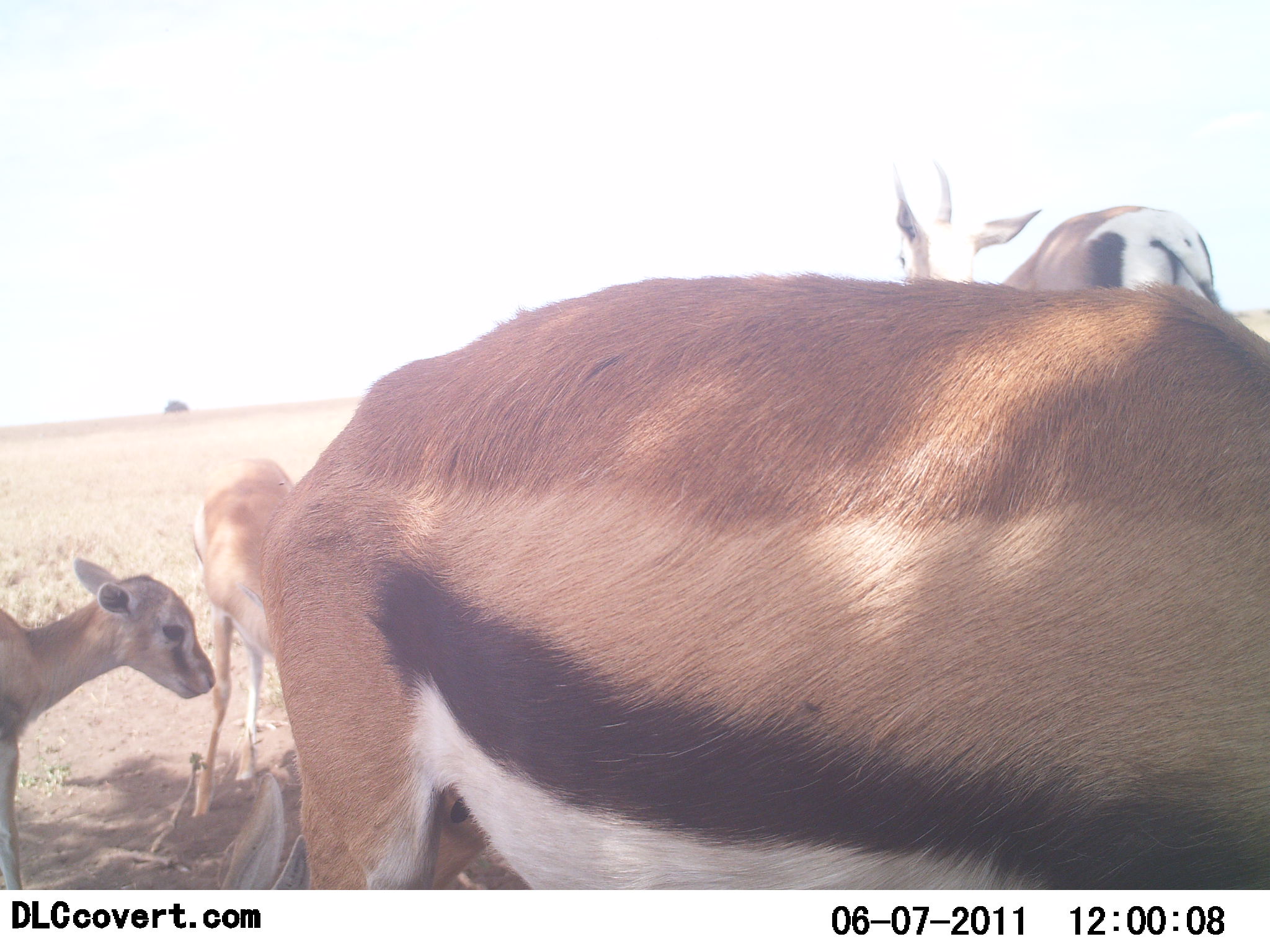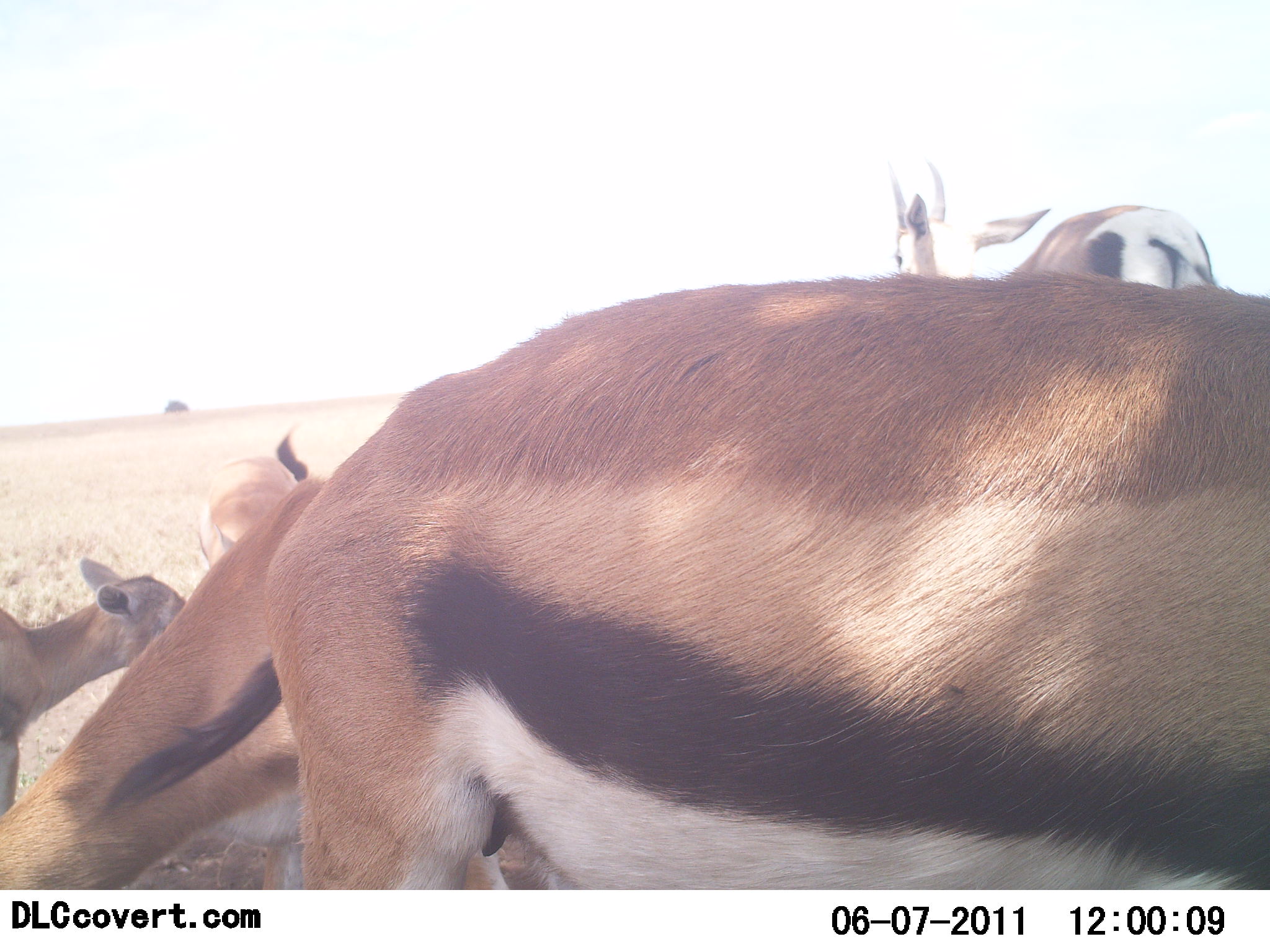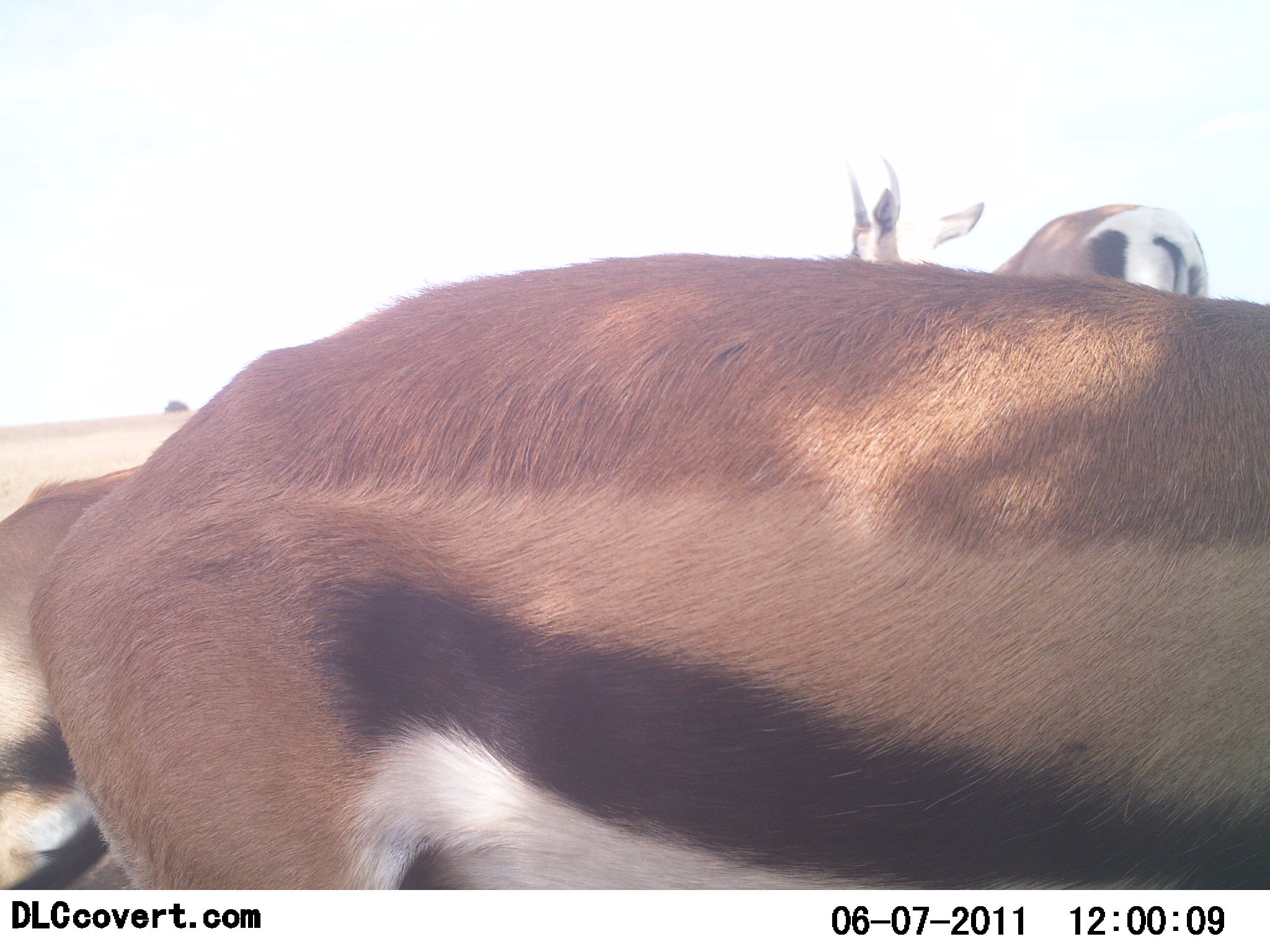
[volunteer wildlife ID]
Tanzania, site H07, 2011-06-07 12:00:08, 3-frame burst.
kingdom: Animalia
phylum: Chordata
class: Mammalia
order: Artiodactyla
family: Bovidae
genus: Eudorcas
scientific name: Eudorcas thomsonii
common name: thomson's gazelle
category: gazellethomsons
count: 4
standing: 85%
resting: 8%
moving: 23%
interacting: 8%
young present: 100%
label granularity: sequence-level